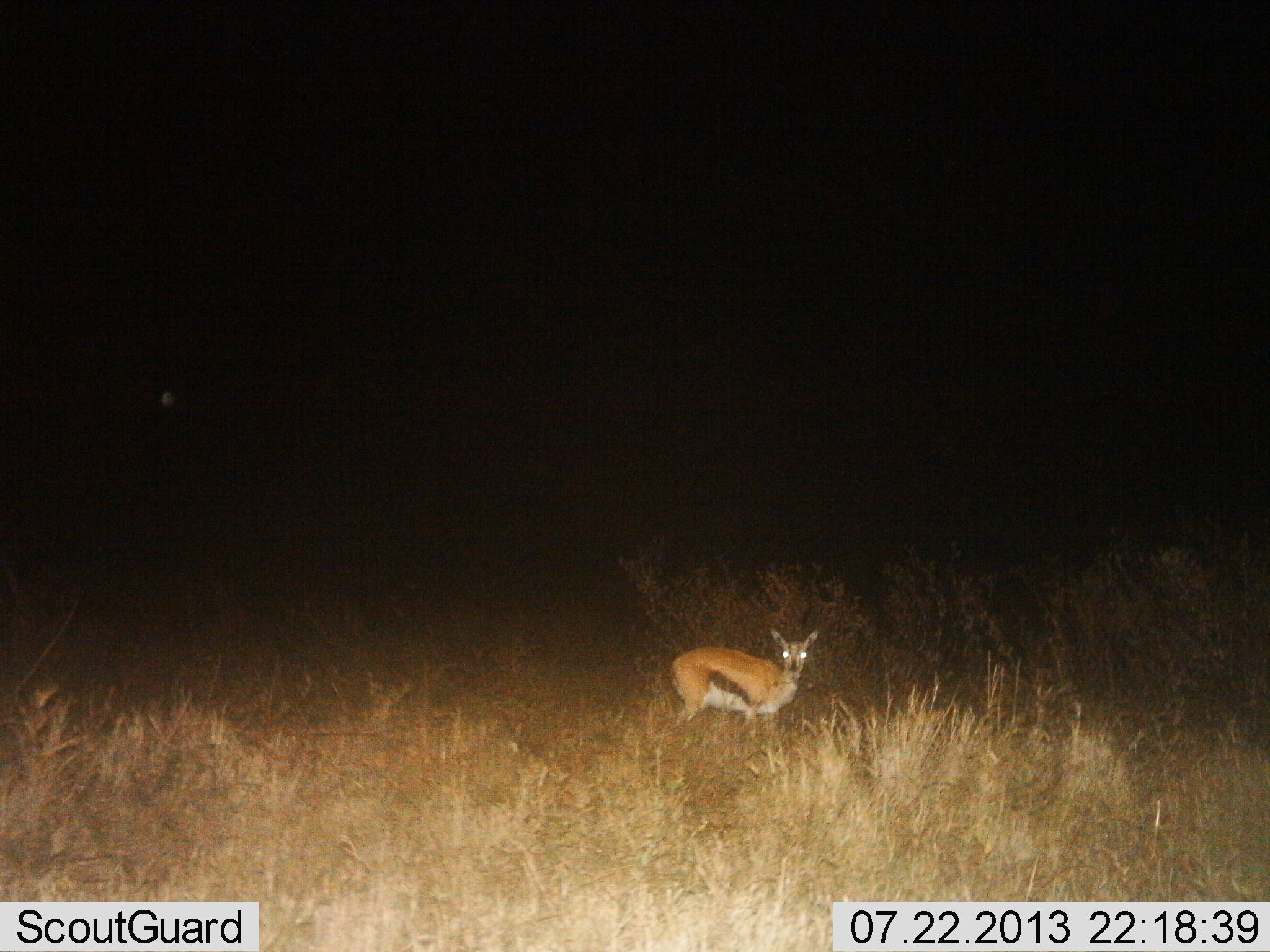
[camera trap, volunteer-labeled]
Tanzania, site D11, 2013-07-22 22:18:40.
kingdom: Animalia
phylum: Chordata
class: Mammalia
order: Artiodactyla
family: Bovidae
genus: Eudorcas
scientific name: Eudorcas thomsonii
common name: thomson's gazelle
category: gazellethomsons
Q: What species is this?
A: Gazellethomsons (thomson's gazelle) (Eudorcas thomsonii).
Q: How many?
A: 1.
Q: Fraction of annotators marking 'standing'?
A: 100%.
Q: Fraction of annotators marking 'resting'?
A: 0%.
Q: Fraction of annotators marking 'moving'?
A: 0%.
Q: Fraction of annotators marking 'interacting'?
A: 0%.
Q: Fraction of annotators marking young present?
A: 0%.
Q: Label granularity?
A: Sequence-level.